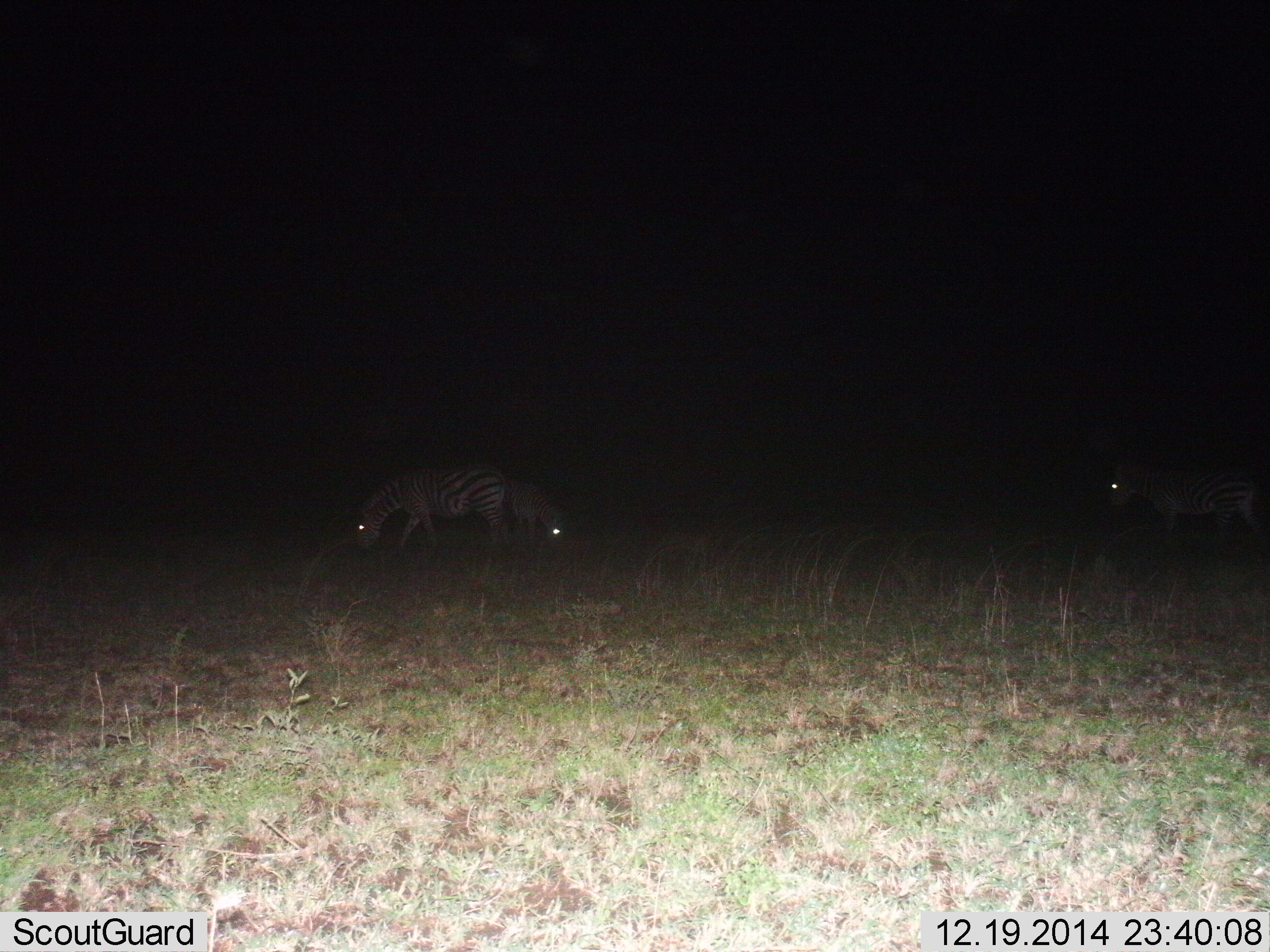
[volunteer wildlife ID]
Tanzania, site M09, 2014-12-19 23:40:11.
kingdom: Animalia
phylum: Chordata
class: Mammalia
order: Perissodactyla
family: Equidae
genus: Equus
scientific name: Equus quagga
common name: plains zebra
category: zebra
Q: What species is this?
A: Zebra (plains zebra) (Equus quagga).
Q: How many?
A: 3.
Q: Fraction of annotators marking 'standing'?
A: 11%.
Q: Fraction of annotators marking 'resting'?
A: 0%.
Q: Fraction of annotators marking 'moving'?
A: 11%.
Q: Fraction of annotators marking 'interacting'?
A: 0%.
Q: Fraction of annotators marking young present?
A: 0%.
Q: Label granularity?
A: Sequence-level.